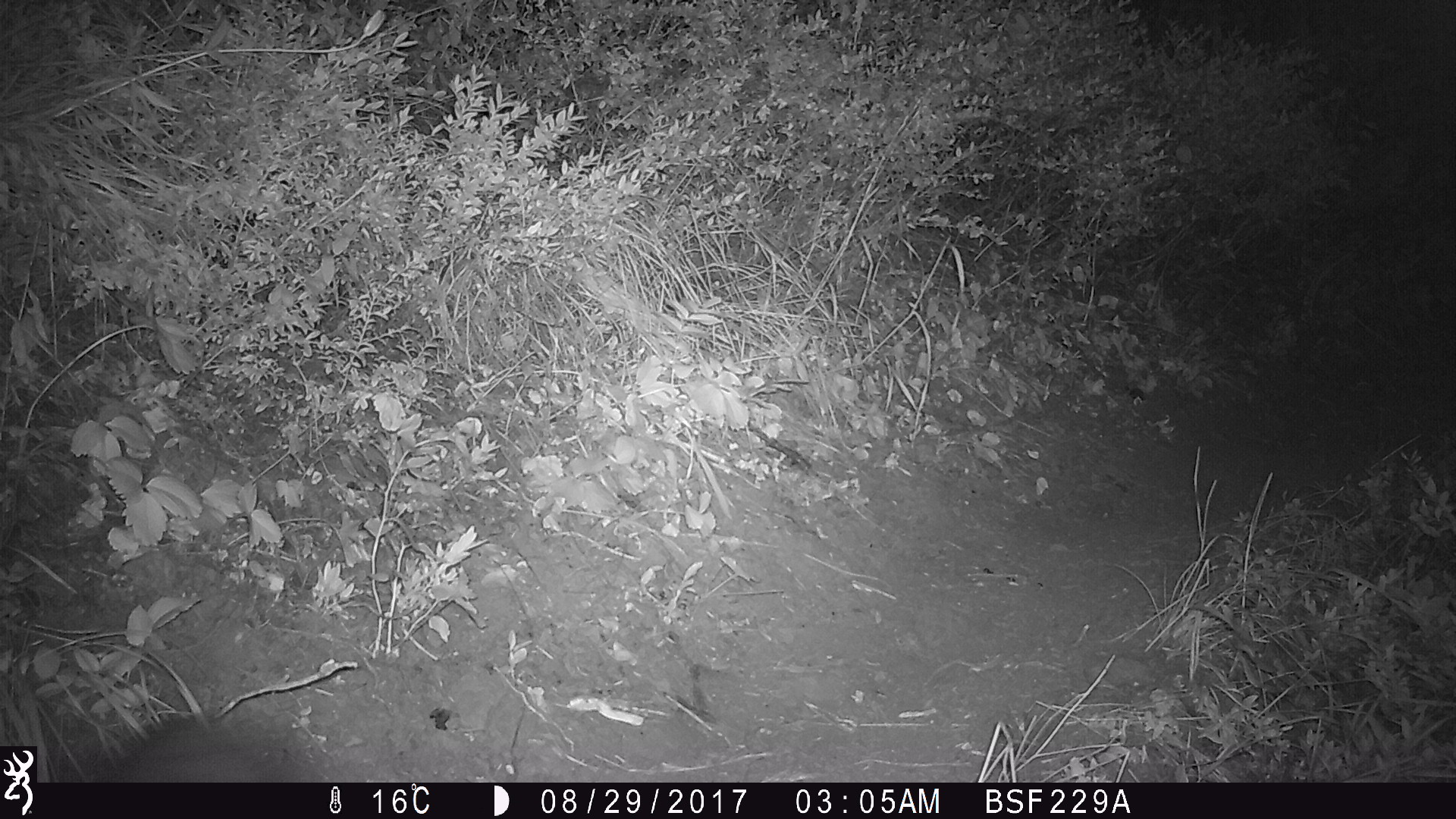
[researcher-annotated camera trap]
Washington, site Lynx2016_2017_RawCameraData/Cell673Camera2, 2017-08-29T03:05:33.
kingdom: Animalia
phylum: Chordata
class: Mammalia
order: Lagomorpha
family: Leporidae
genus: Lepus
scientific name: Lepus americanus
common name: snowshoe hare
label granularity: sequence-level